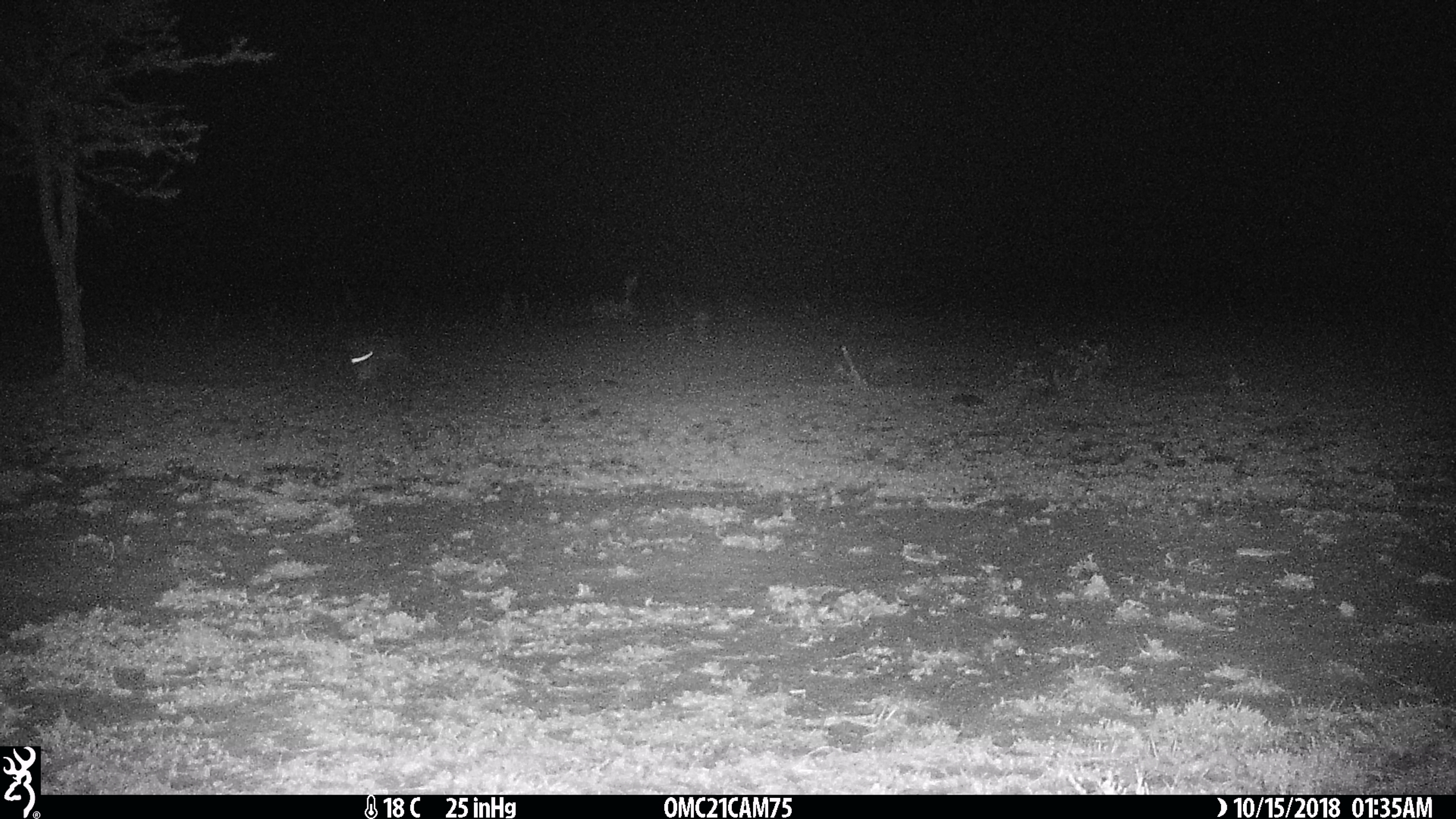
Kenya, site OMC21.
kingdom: Animalia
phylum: Chordata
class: Mammalia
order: Lagomorpha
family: Leporidae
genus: Lepus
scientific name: Lepus capensis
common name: cape hare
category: hare